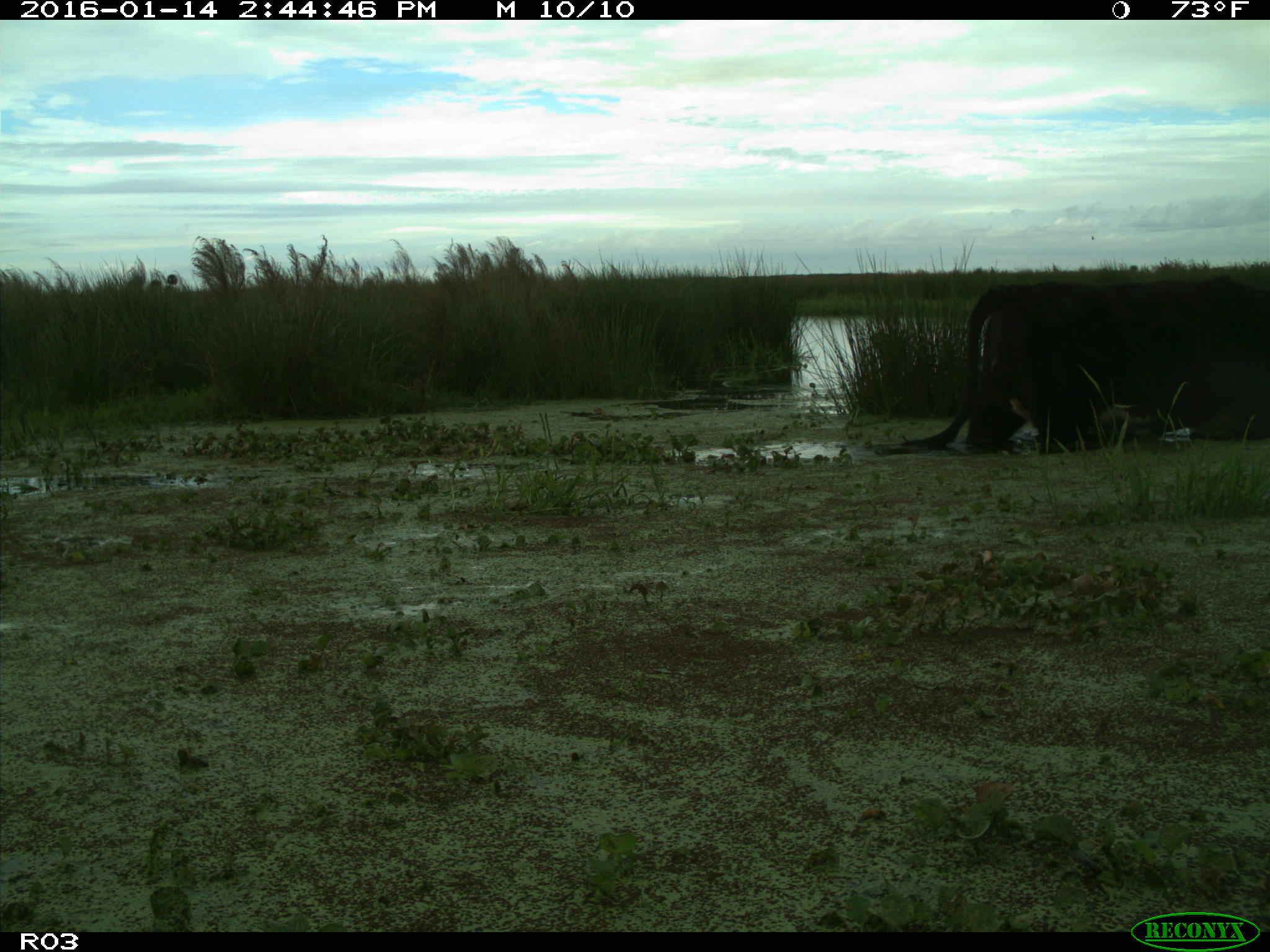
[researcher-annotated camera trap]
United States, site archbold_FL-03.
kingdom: Animalia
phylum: Chordata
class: Mammalia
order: Artiodactyla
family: Bovidae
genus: Bos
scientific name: Bos taurus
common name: domestic cow